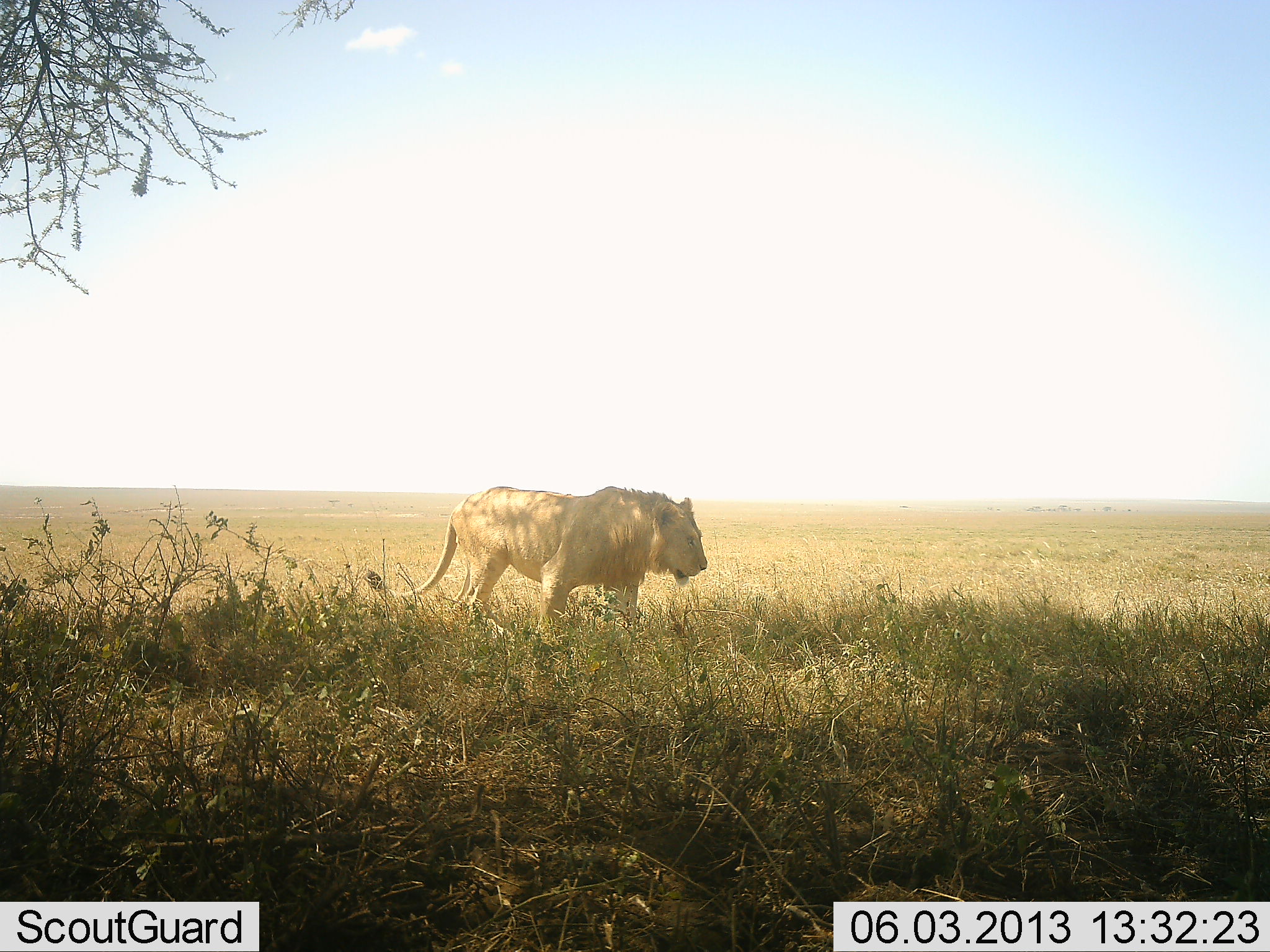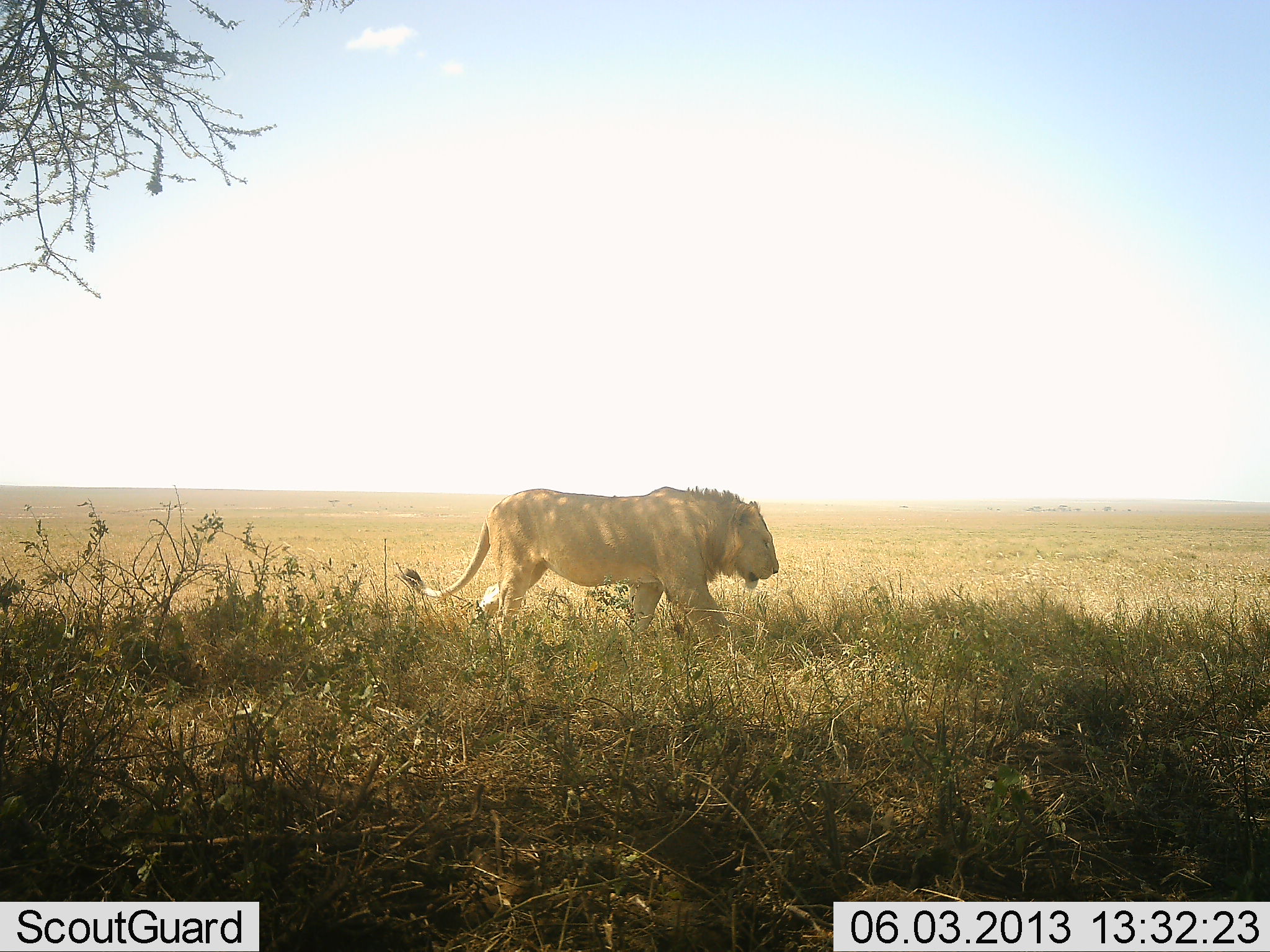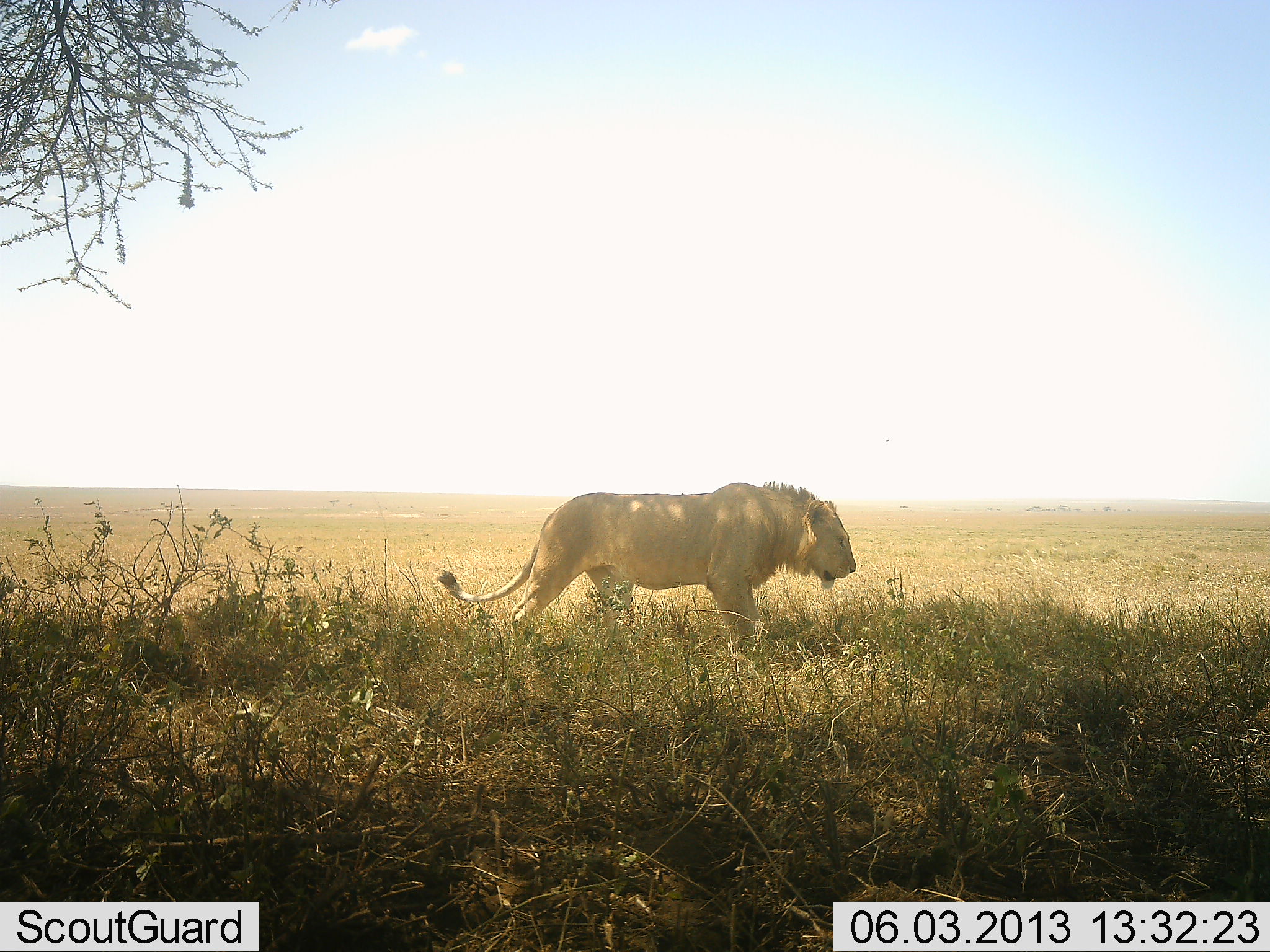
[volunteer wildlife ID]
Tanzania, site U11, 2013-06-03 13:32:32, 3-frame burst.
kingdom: Animalia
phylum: Chordata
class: Mammalia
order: Carnivora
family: Felidae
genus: Panthera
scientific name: Panthera leo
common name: lion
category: lionmale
Lionmale (lion) (Panthera leo), count 1. Behavior (volunteer vote fractions): standing 0%, resting 0%, moving 100%, interacting 0%. Young present (vote fraction): 0%. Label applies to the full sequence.